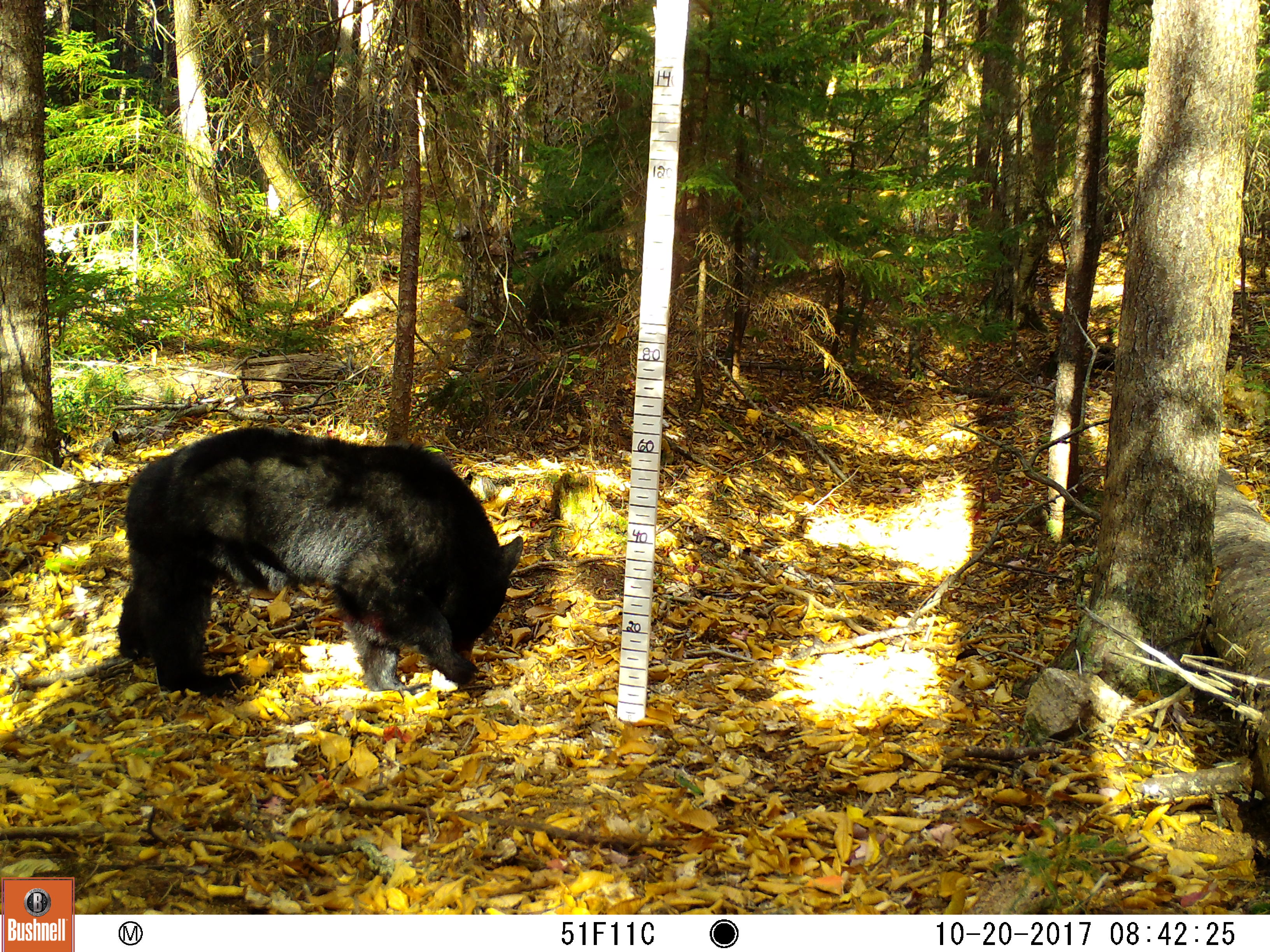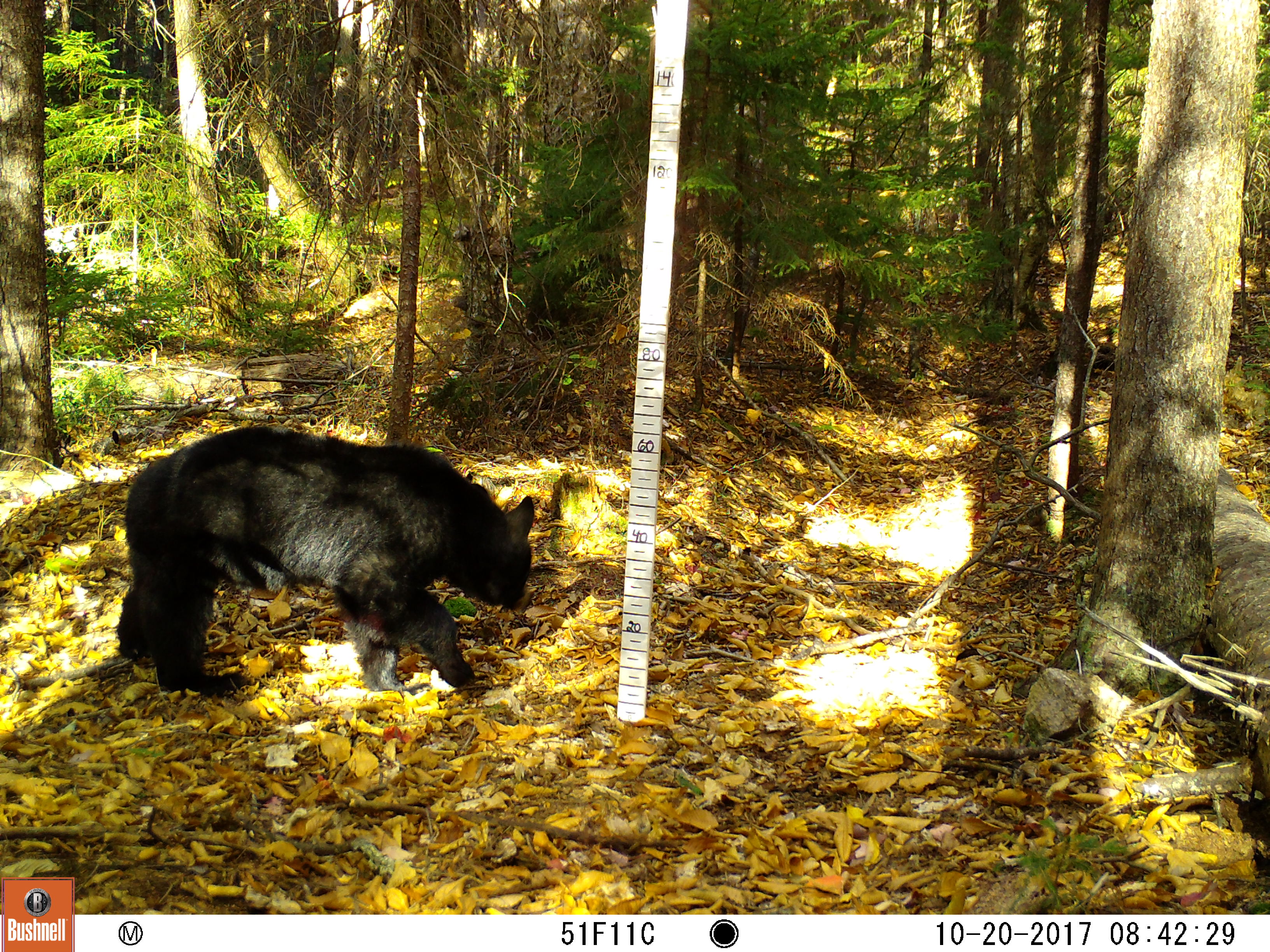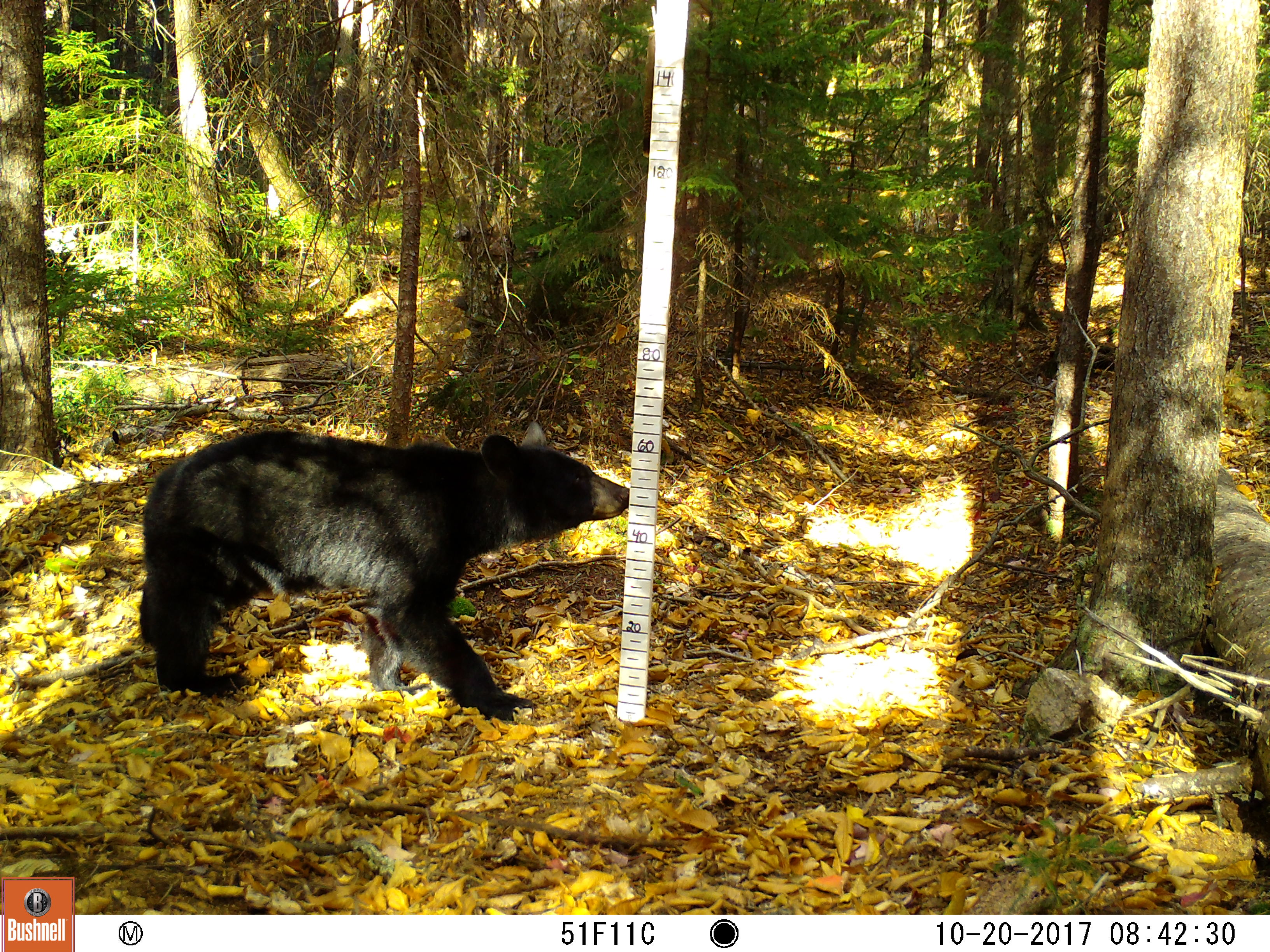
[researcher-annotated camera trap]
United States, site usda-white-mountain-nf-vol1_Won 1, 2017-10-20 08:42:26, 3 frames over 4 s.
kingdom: Animalia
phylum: Chordata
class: Mammalia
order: Carnivora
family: Ursidae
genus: Ursus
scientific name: Ursus americanus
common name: black bear